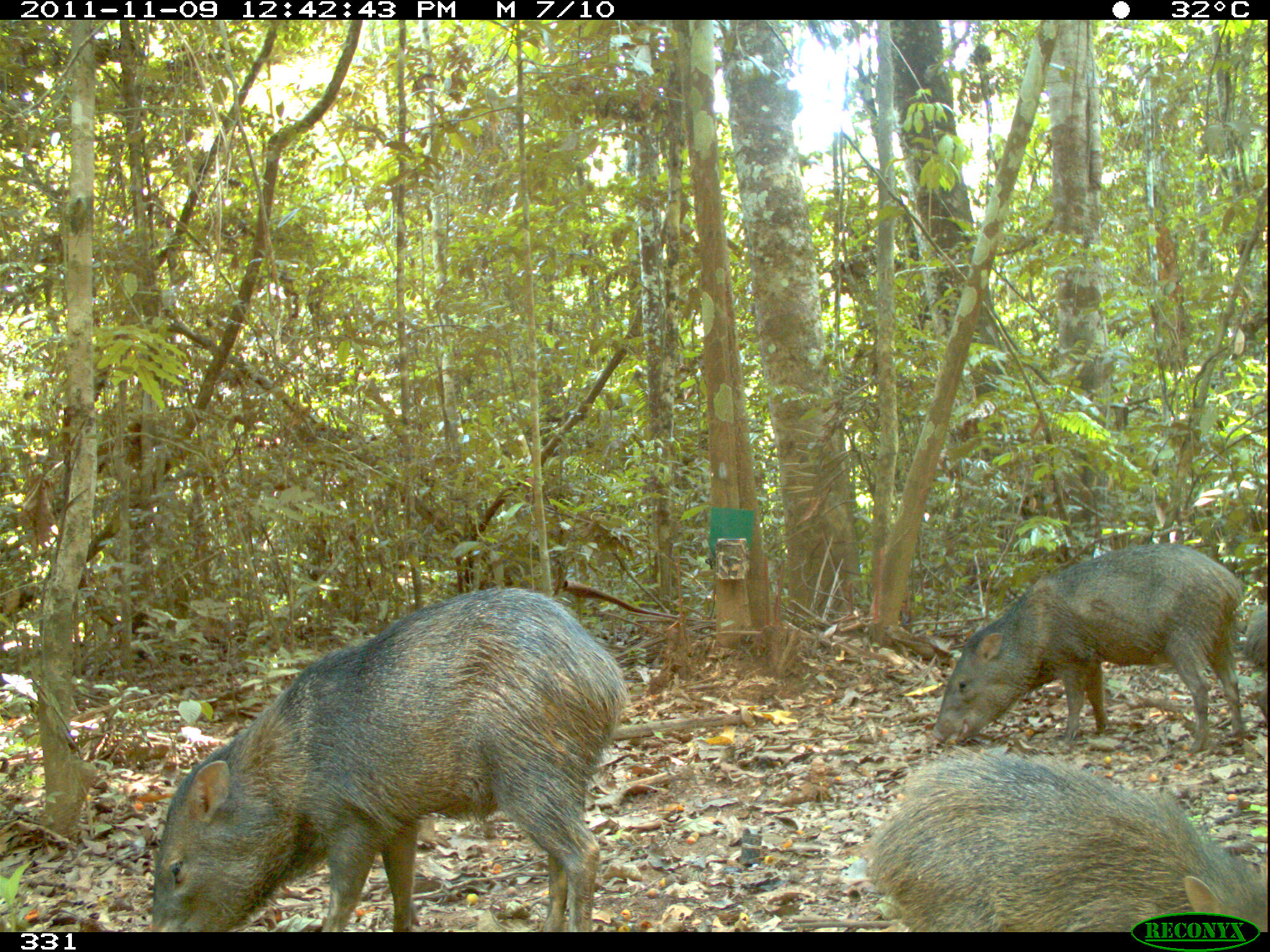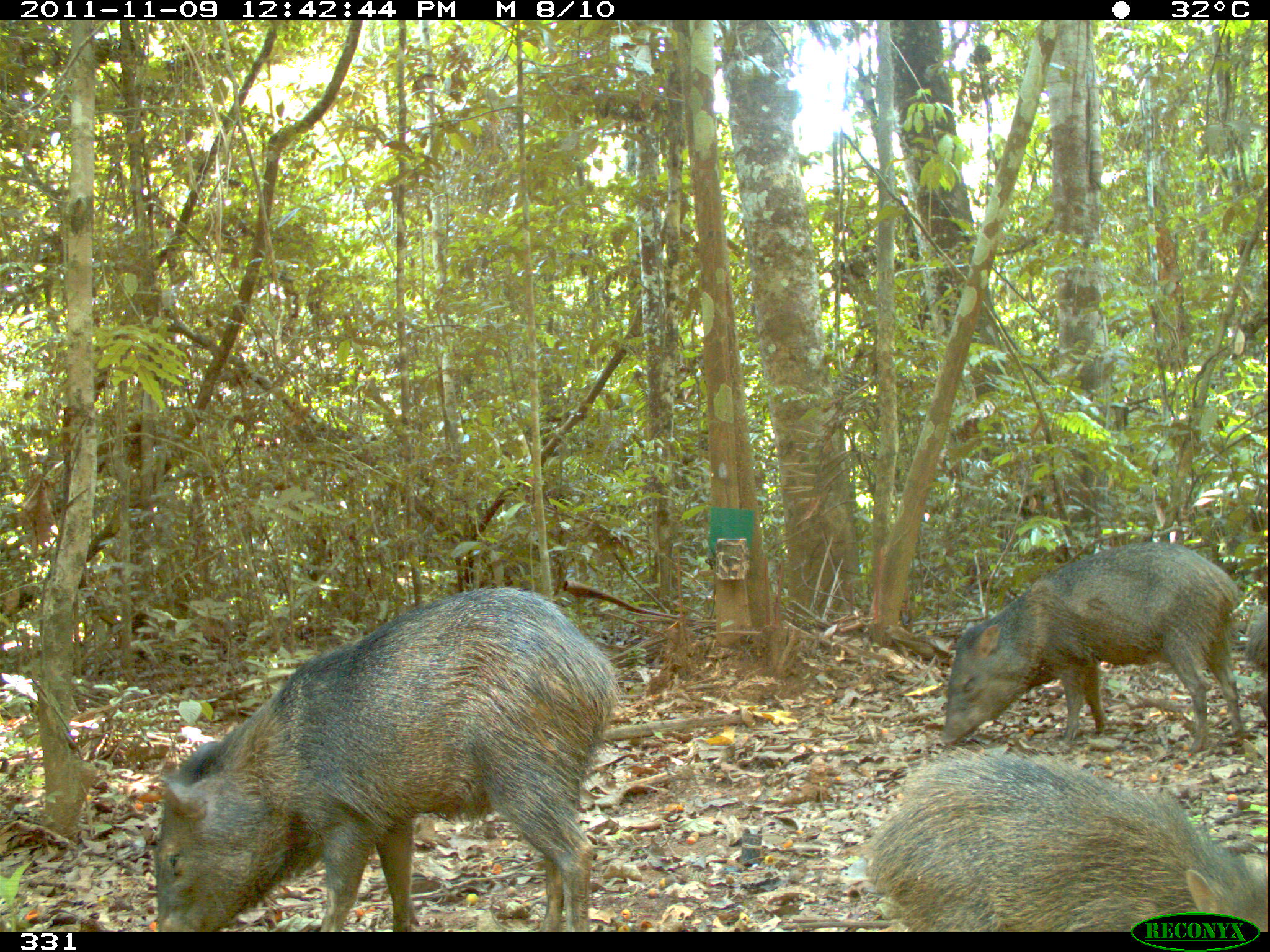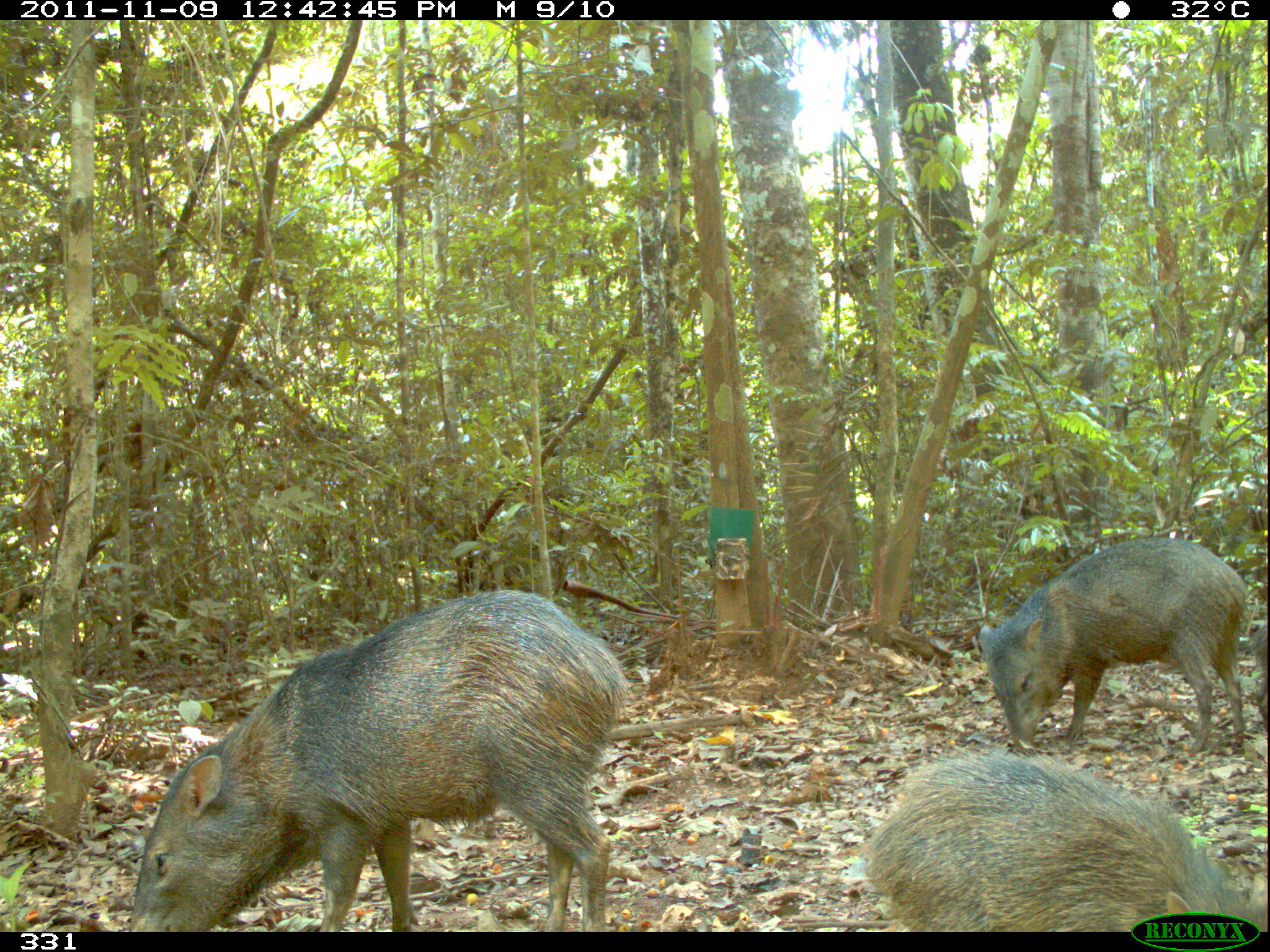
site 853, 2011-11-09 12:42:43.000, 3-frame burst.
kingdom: Animalia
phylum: Chordata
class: Mammalia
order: Artiodactyla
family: Tayassuidae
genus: Pecari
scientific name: Pecari tajacu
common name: collared peccary